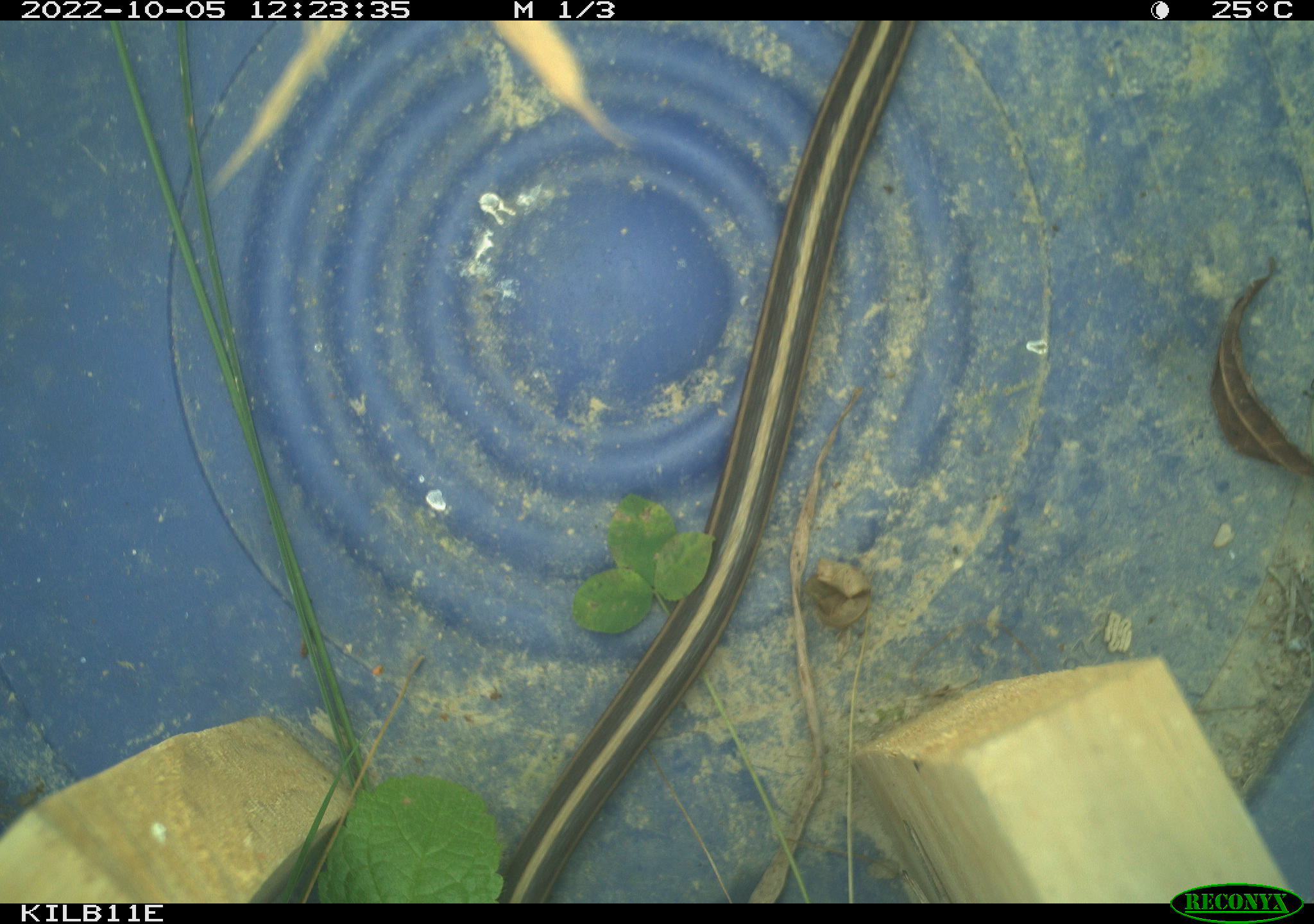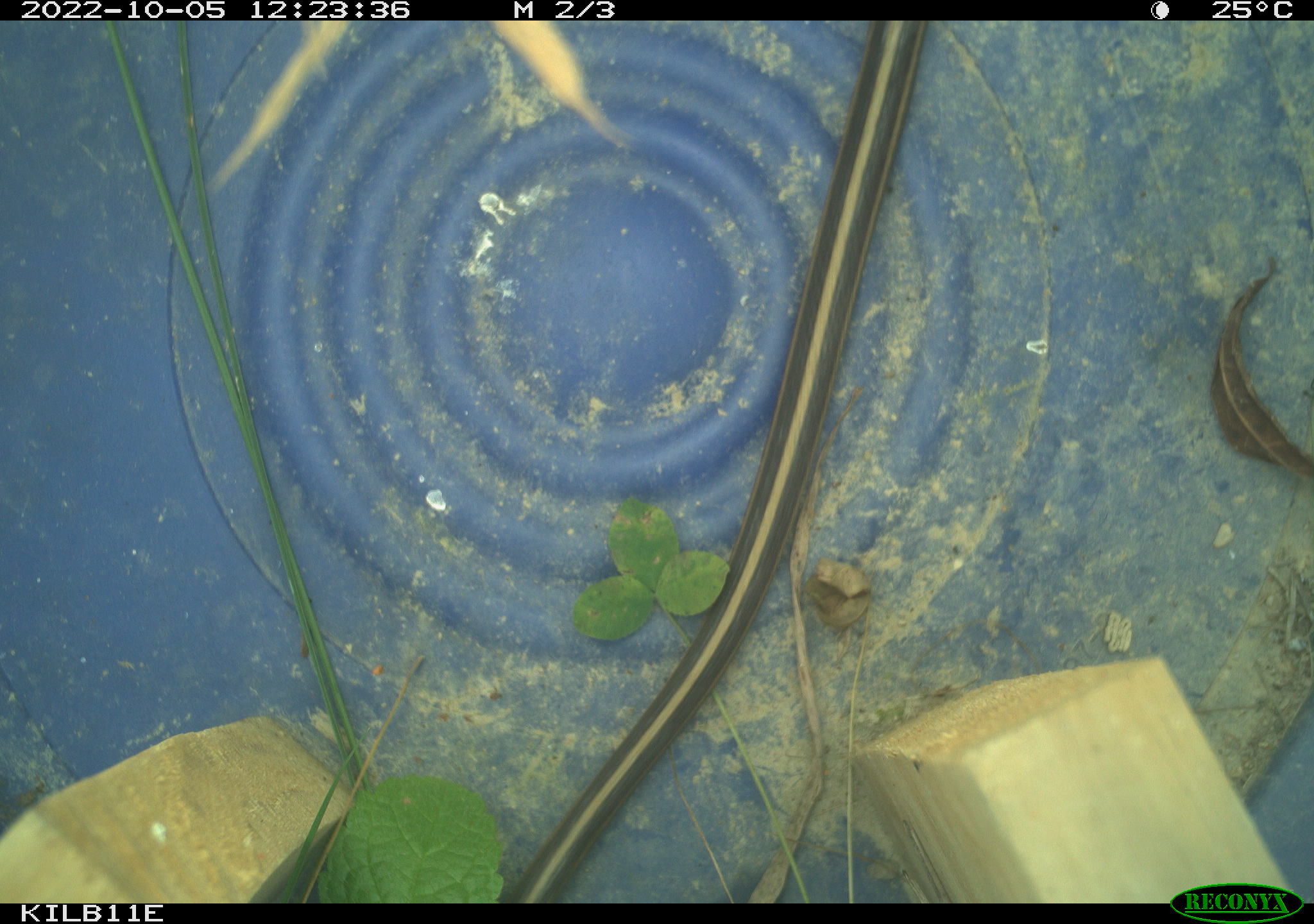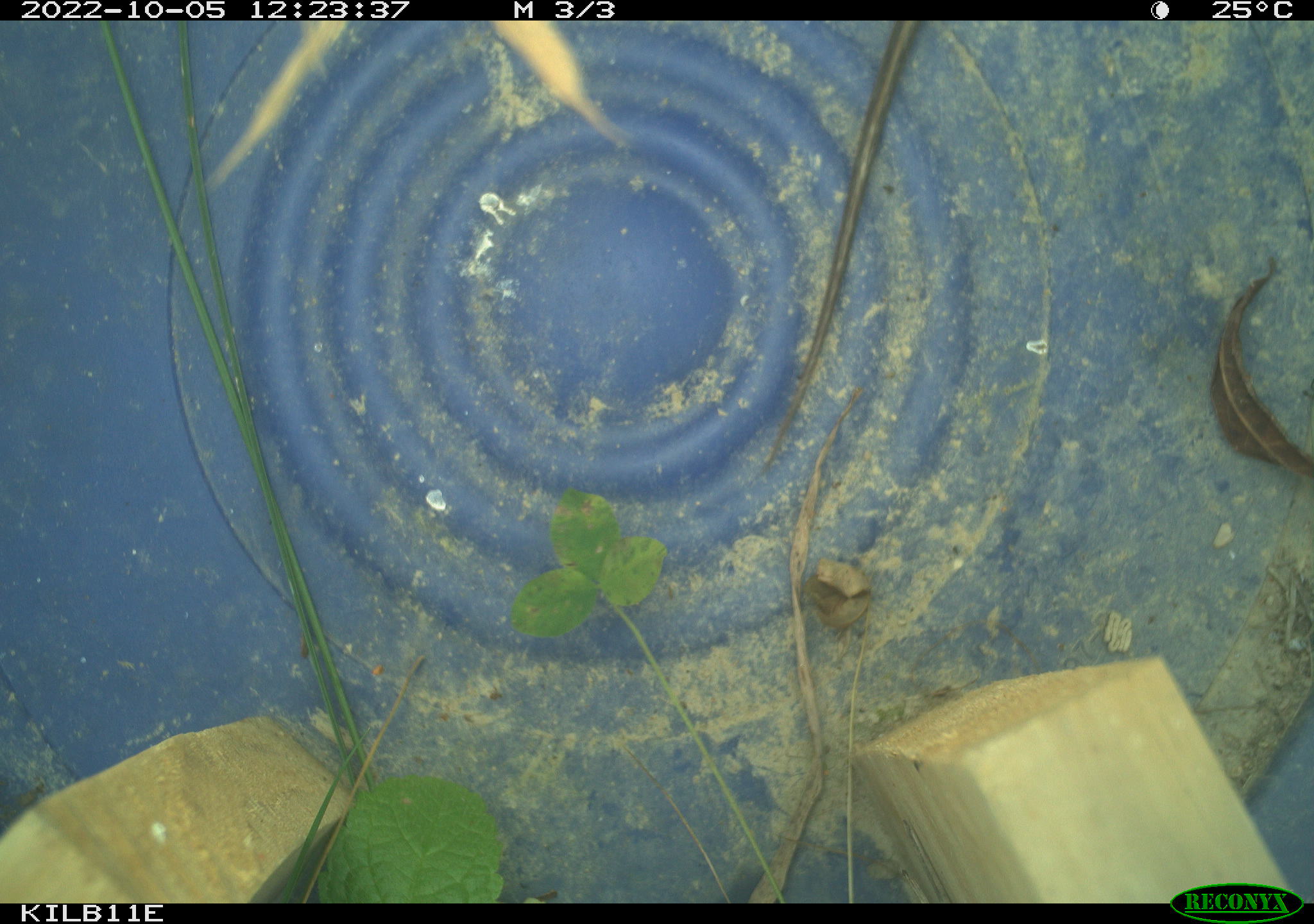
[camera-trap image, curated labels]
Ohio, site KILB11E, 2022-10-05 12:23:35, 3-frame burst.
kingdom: Animalia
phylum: Chordata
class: Reptilia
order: Squamata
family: Colubridae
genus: Thamnophis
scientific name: Thamnophis sirtalis sirtalis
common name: eastern gartersnake